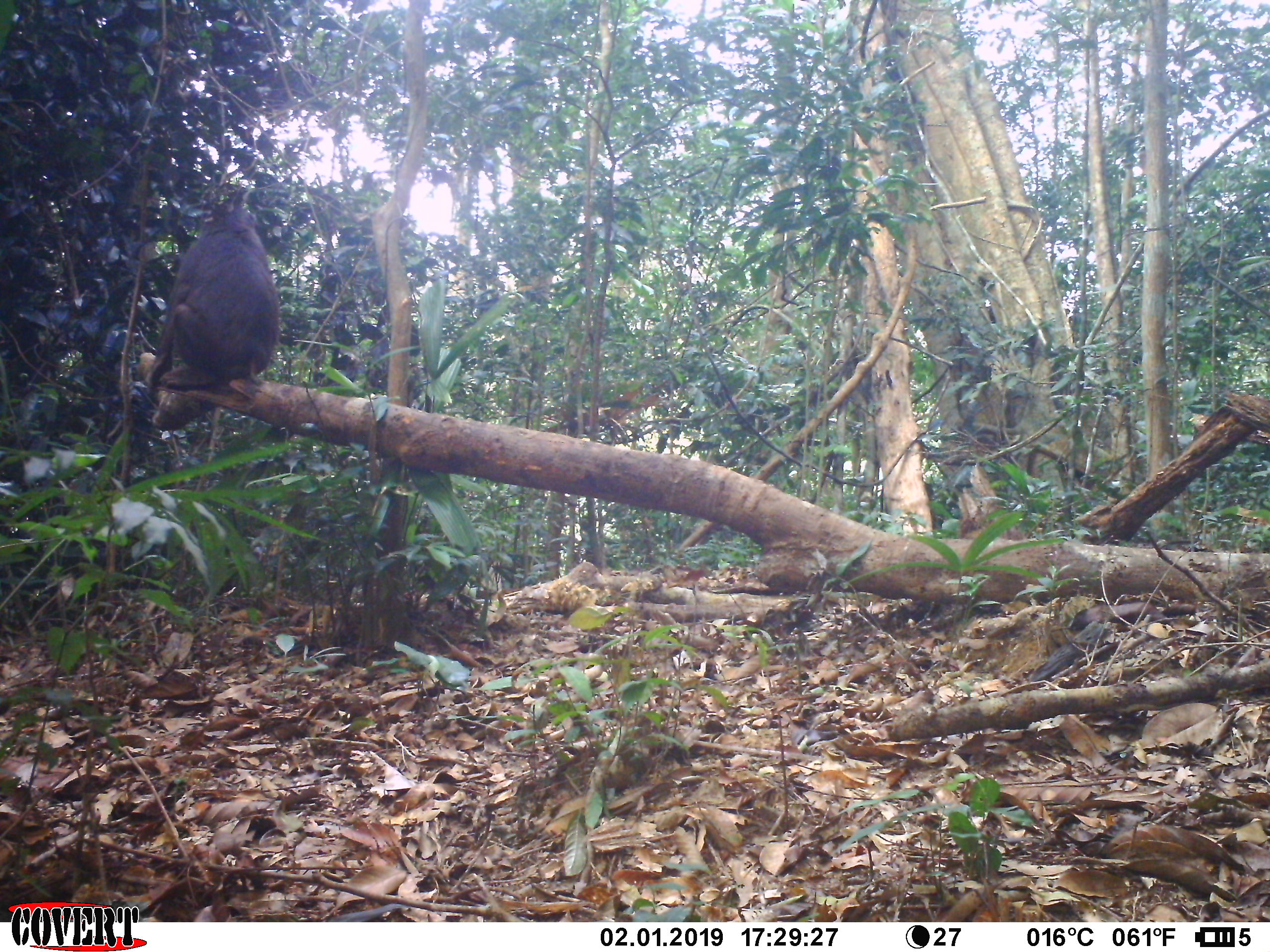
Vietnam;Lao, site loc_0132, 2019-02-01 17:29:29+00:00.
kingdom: Animalia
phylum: Chordata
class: Mammalia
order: Primates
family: Cercopithecidae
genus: Macaca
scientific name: Macaca arctoides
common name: stump-tailed macaque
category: stump tailed macaque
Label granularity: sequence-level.